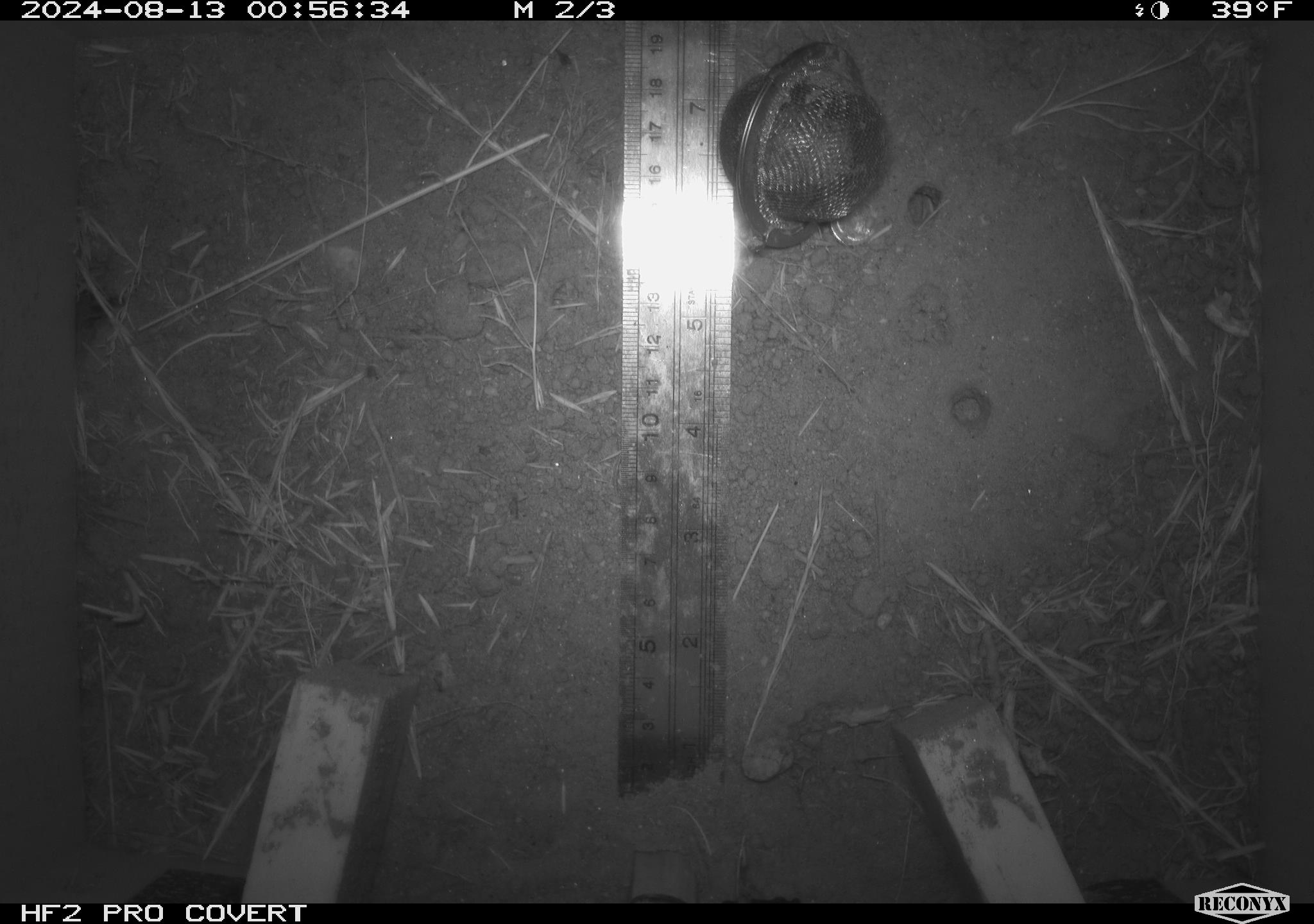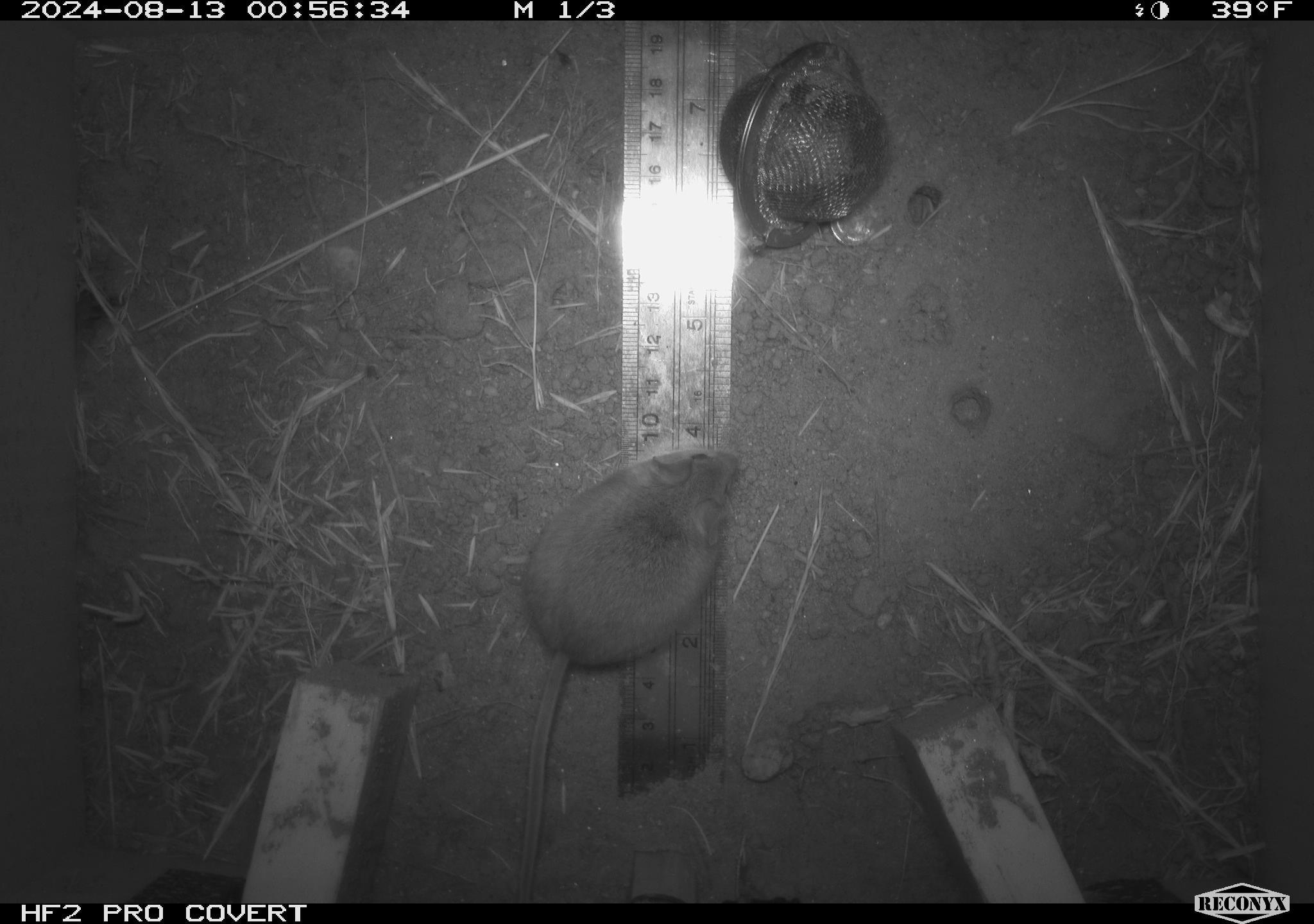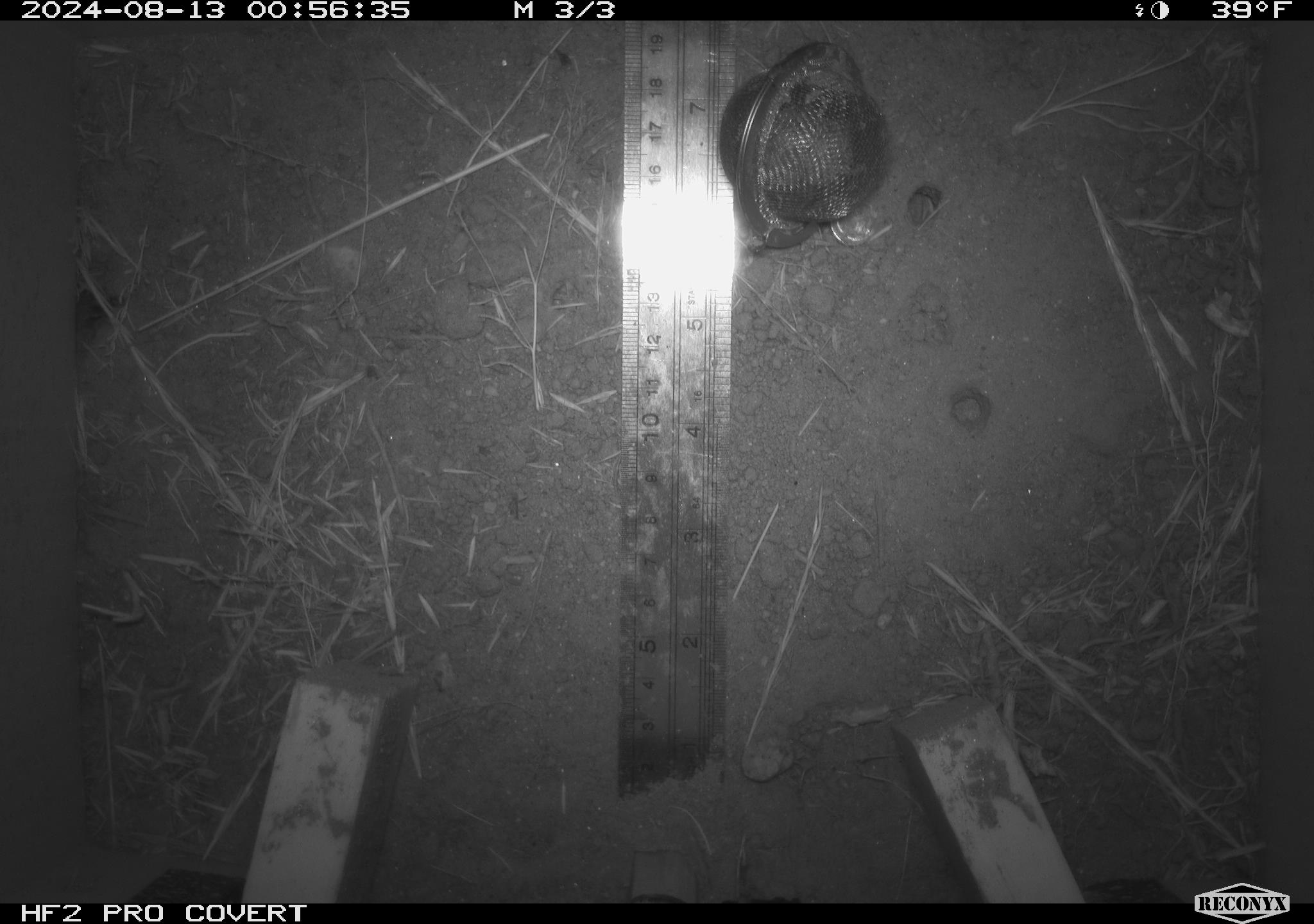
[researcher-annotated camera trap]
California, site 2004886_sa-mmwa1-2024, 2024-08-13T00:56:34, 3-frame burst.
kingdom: Animalia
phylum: Chordata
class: Mammalia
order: Rodentia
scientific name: Rodentia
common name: mouse species